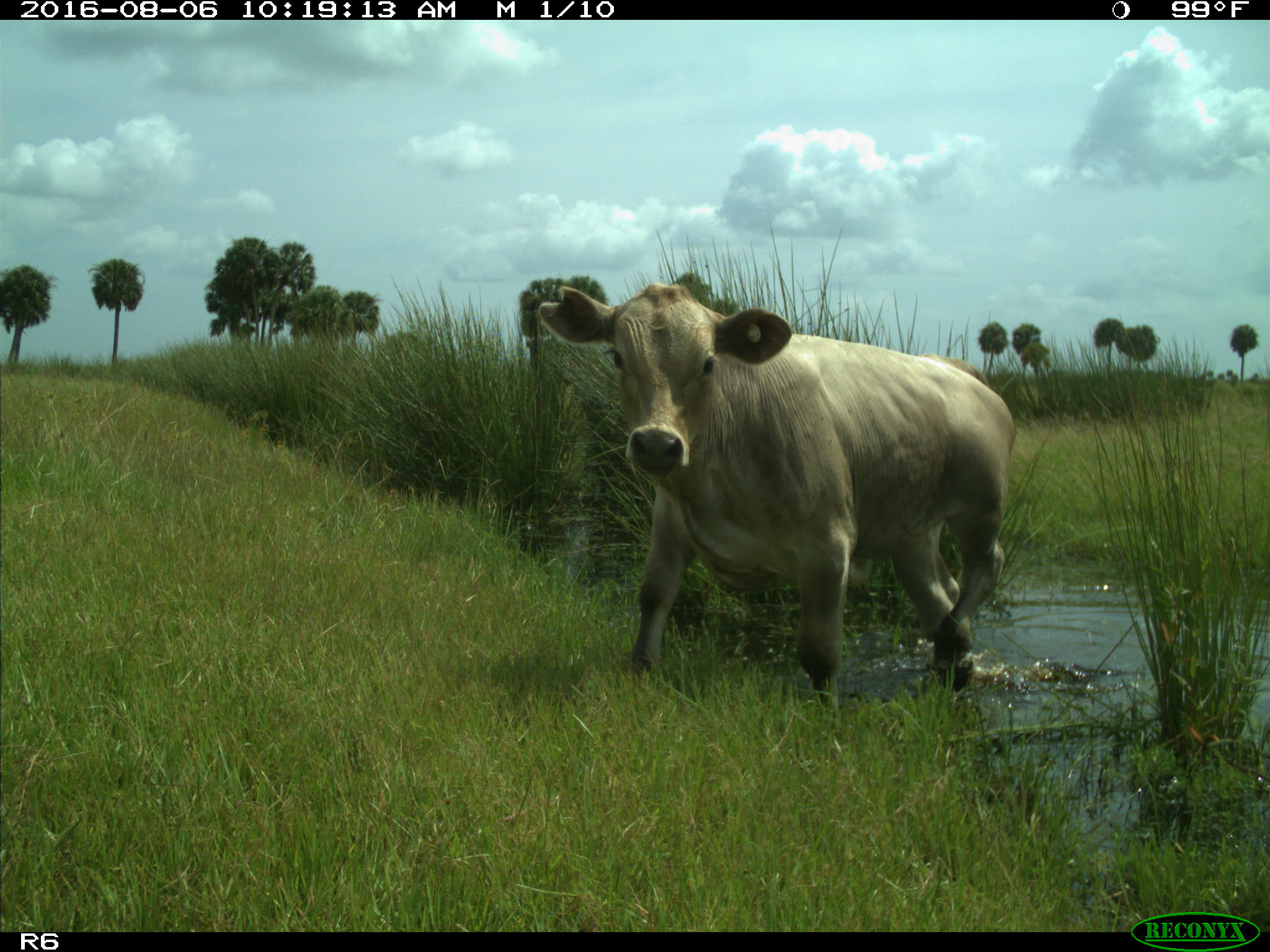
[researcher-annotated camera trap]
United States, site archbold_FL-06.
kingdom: Animalia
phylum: Chordata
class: Mammalia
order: Artiodactyla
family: Bovidae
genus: Bos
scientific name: Bos taurus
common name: domestic cow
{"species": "Bos taurus (domestic cow)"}